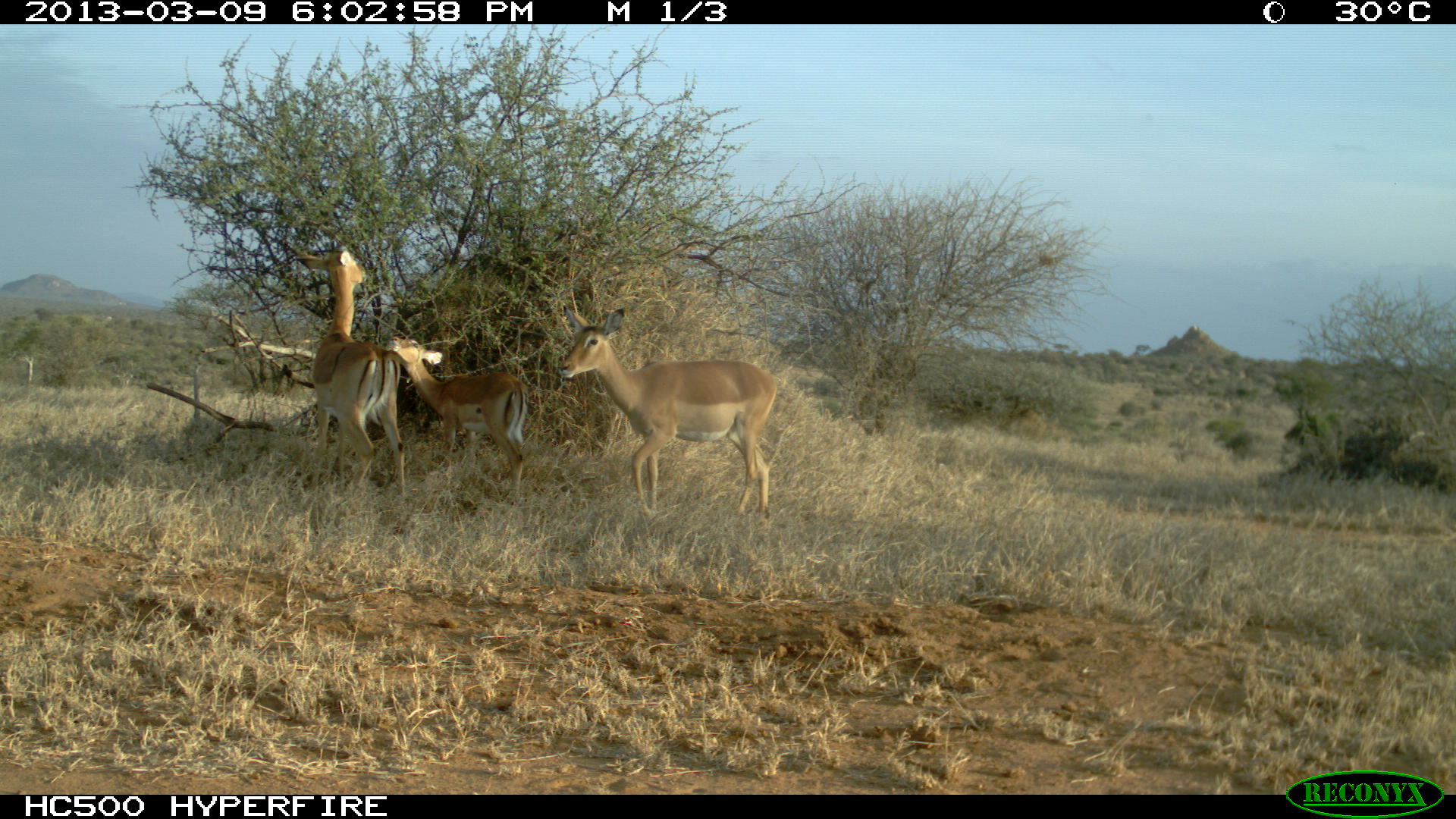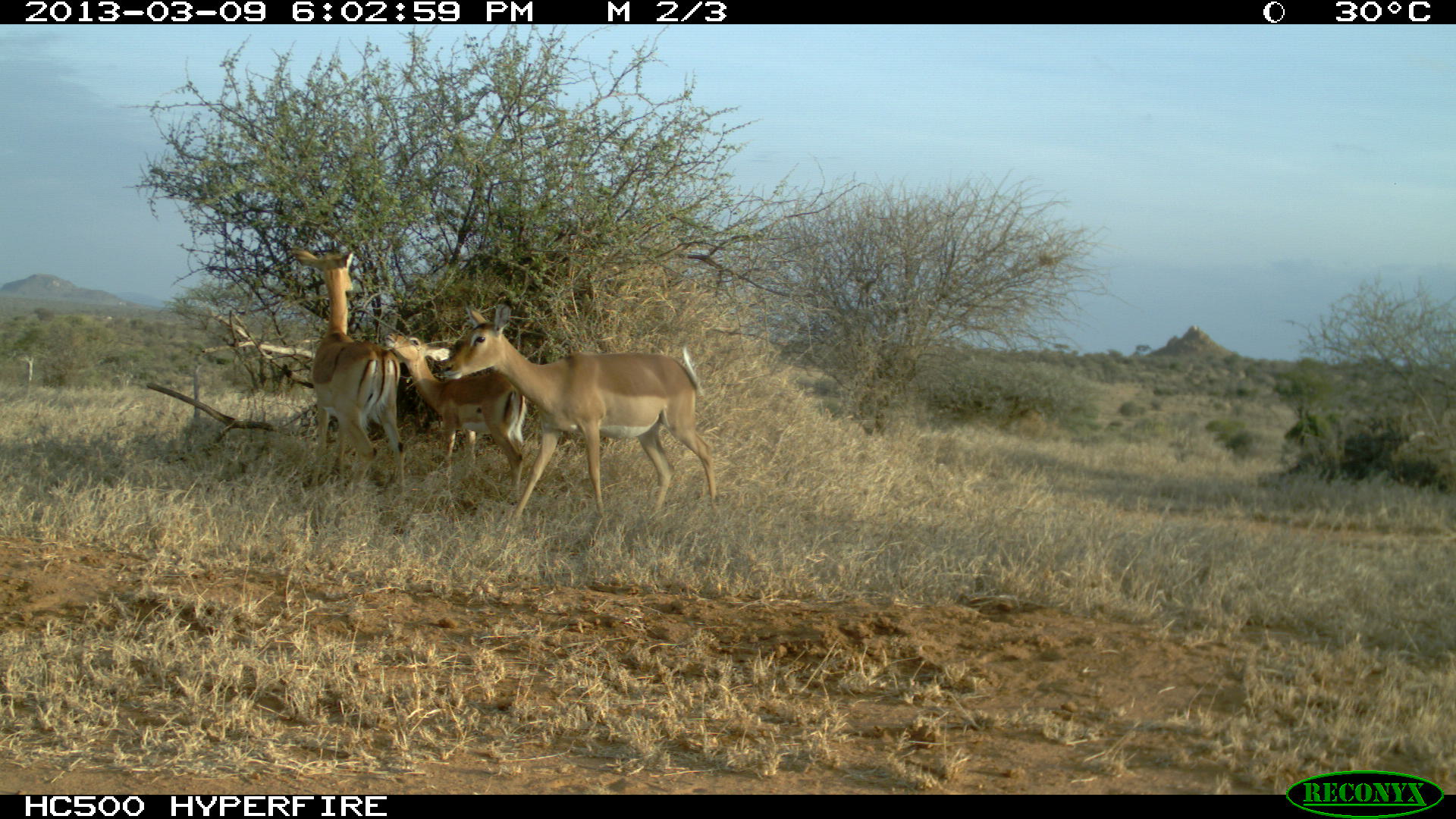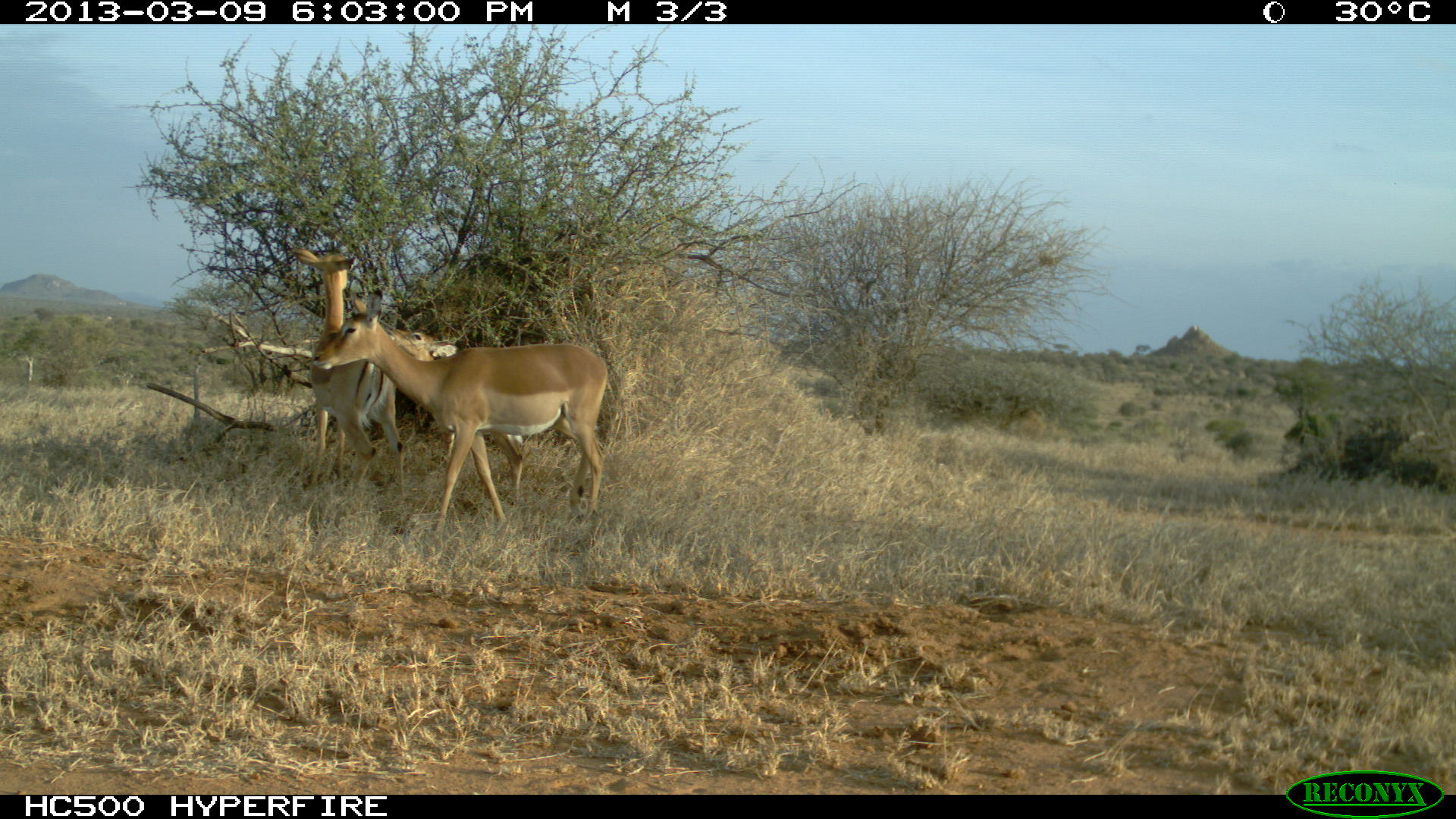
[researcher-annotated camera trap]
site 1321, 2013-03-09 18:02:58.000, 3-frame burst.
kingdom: Animalia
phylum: Chordata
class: Mammalia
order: Artiodactyla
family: Bovidae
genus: Aepyceros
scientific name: Aepyceros melampus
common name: impala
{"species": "Aepyceros melampus (impala)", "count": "3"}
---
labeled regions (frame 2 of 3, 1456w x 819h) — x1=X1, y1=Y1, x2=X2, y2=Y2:
aepyceros melampus: x1=435, y1=291, x2=719, y2=526; x1=293, y1=247, x2=407, y2=498; x1=383, y1=332, x2=529, y2=506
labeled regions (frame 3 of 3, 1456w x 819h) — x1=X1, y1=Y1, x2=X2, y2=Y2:
aepyceros melampus: x1=312, y1=289, x2=607, y2=534; x1=290, y1=247, x2=405, y2=503; x1=384, y1=328, x2=525, y2=505